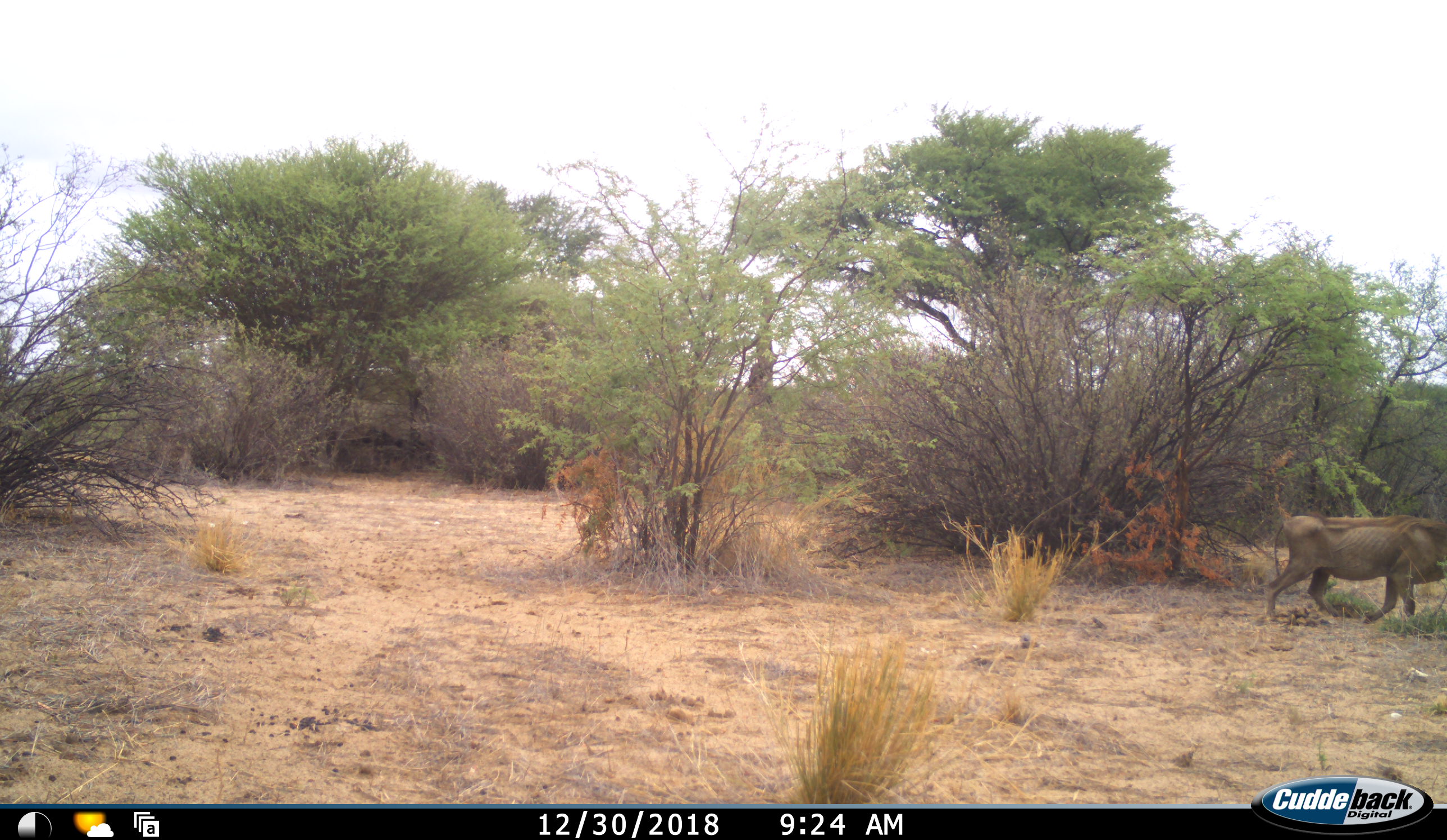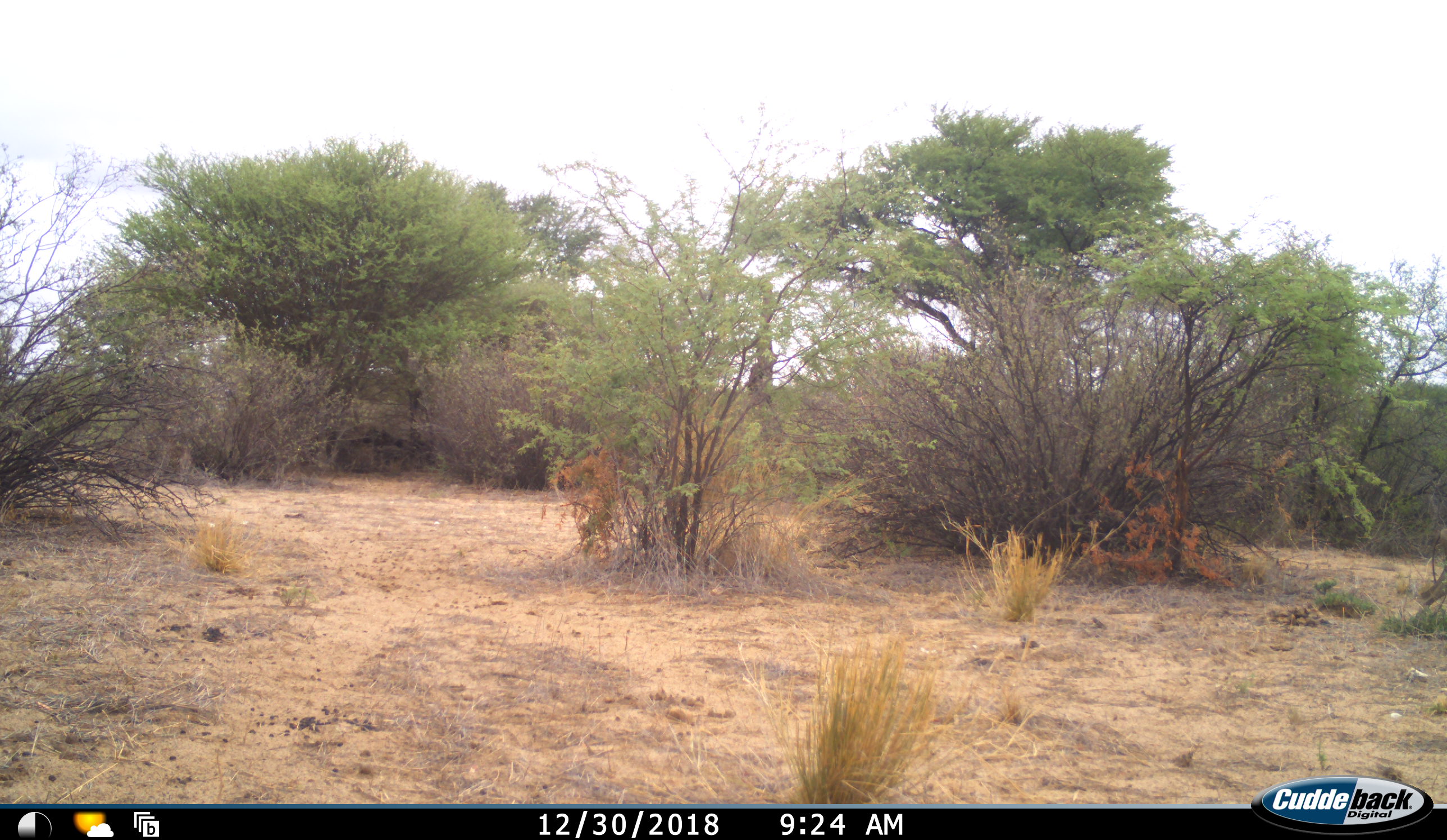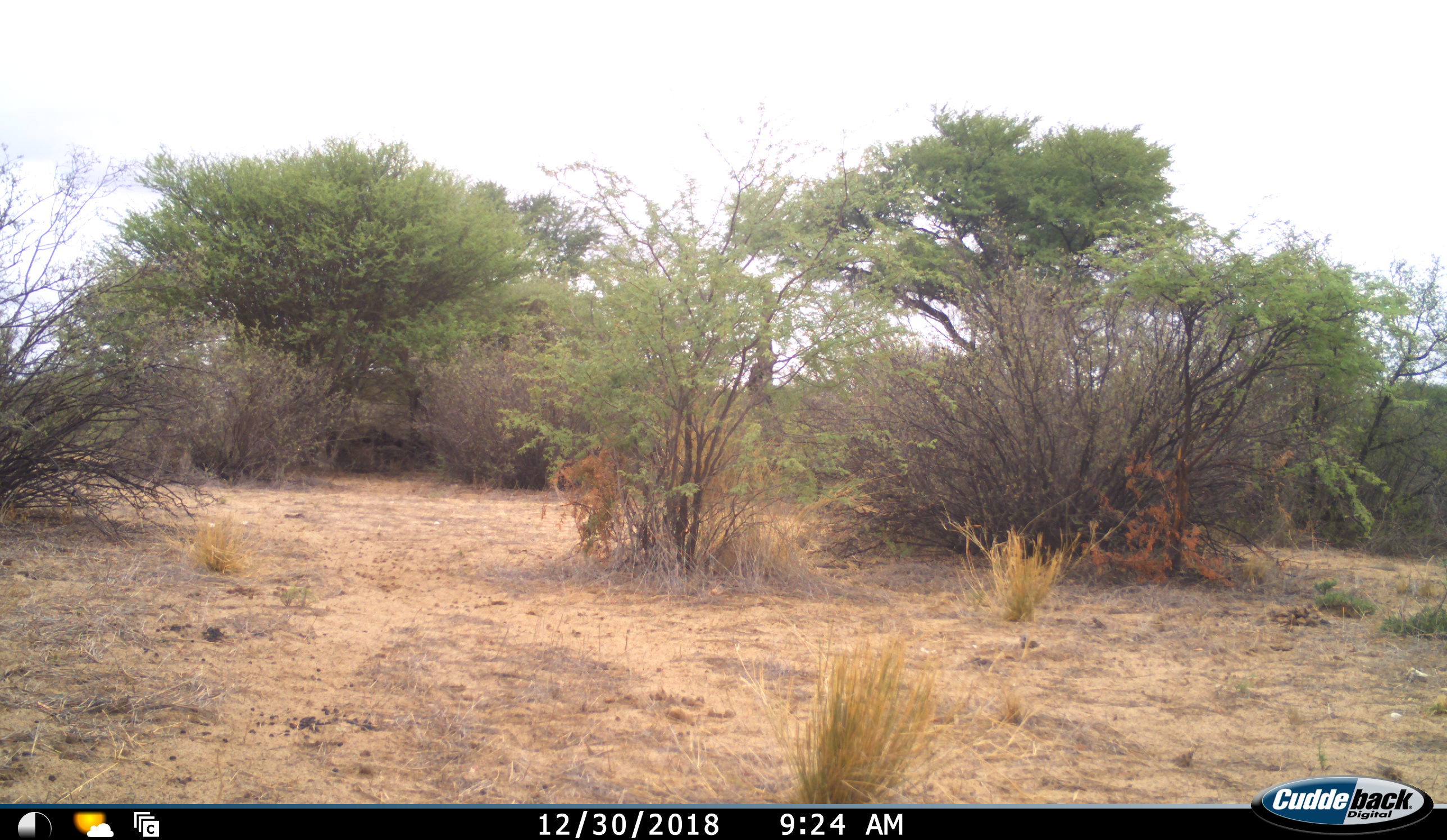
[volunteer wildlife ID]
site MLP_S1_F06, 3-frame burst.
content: unidentified animal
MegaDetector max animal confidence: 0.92